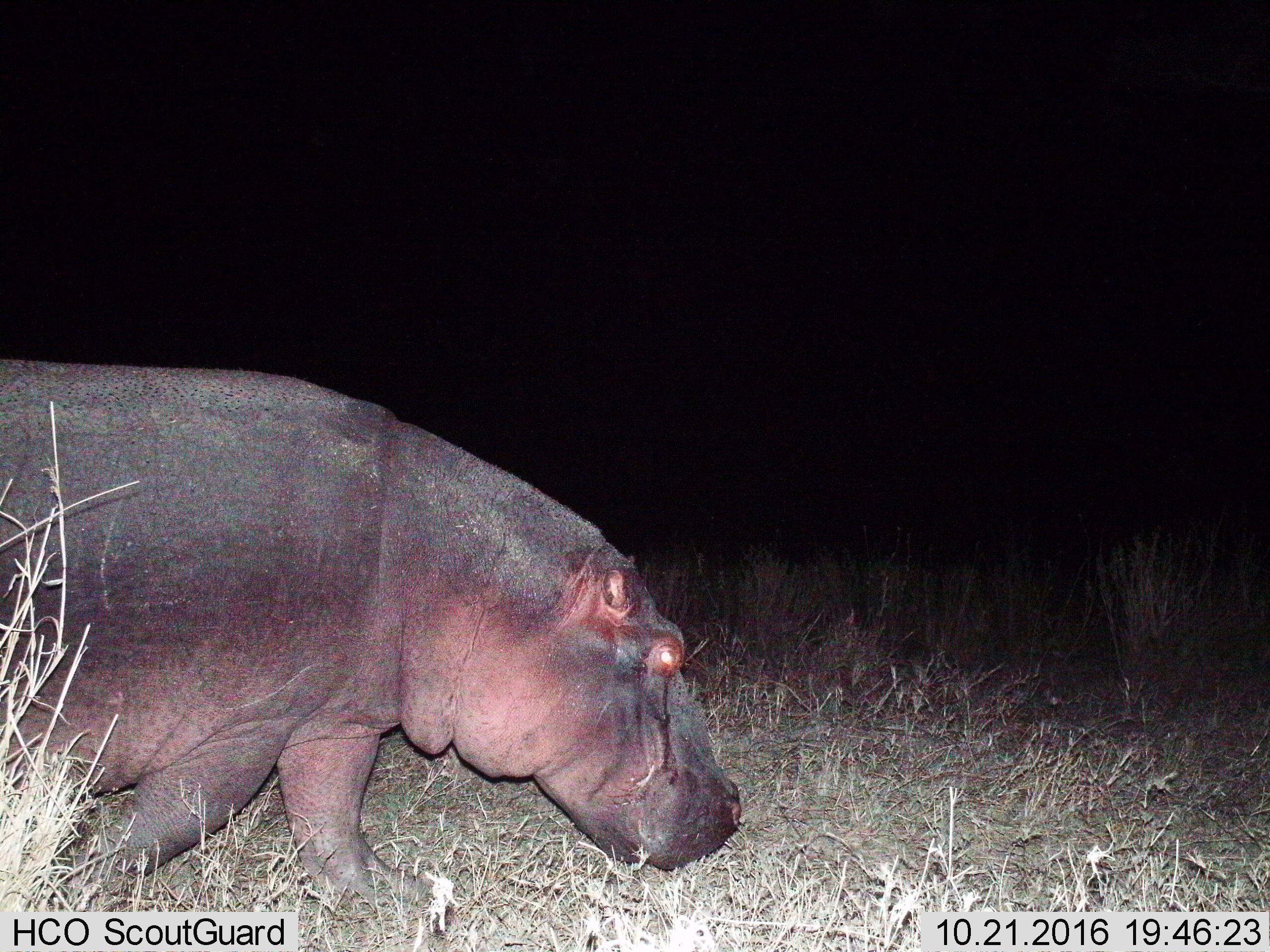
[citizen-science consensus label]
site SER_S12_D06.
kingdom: Animalia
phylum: Chordata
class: Mammalia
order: Artiodactyla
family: Hippopotamidae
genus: Hippopotamus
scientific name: Hippopotamus amphibius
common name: hippopotamus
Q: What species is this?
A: Hippopotamus (Hippopotamus amphibius).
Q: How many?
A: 1.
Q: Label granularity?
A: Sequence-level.